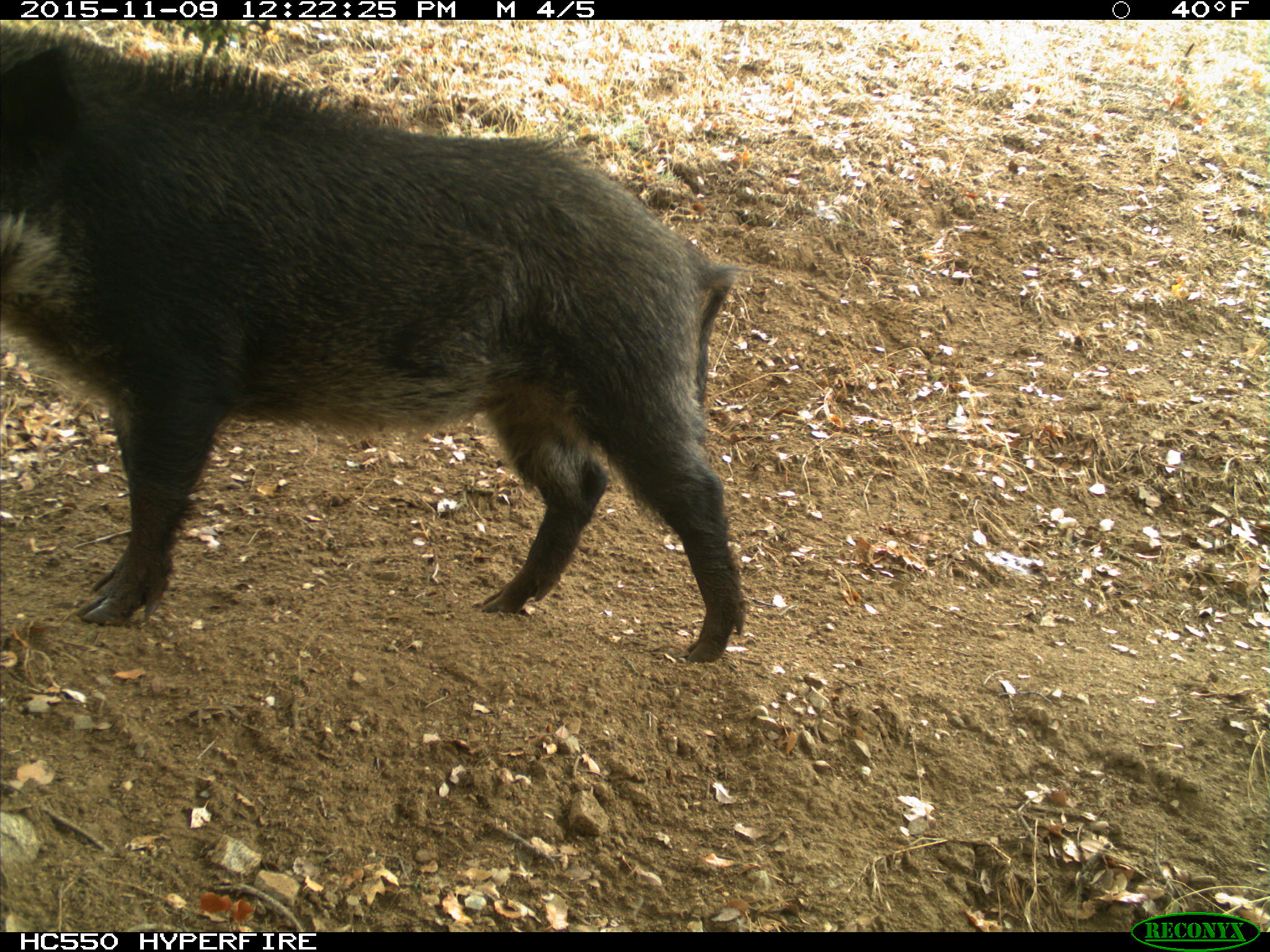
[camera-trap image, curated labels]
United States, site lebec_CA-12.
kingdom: Animalia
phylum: Chordata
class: Mammalia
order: Artiodactyla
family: Suidae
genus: Sus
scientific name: Sus scrofa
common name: wild boar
Sus scrofa (wild boar).